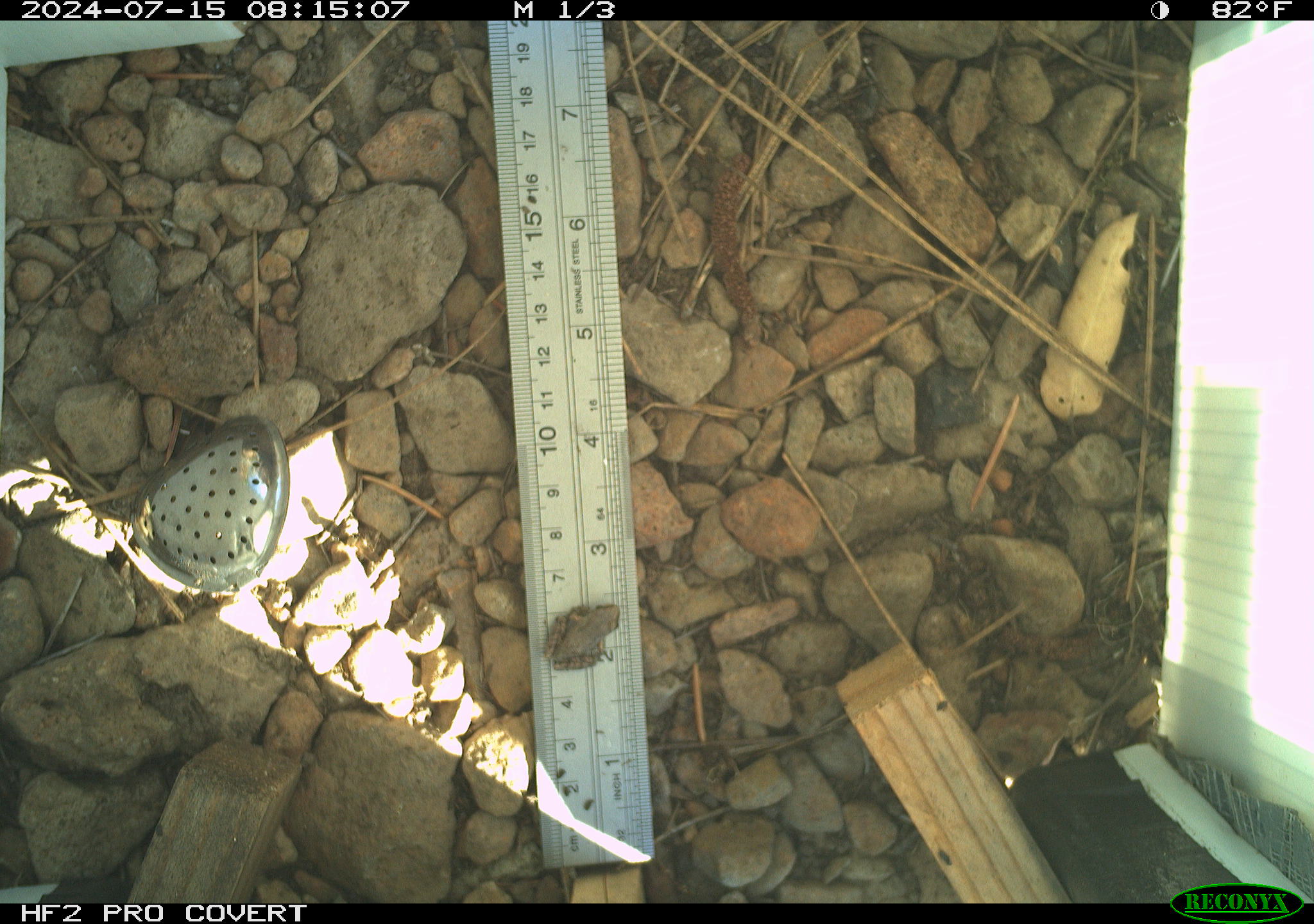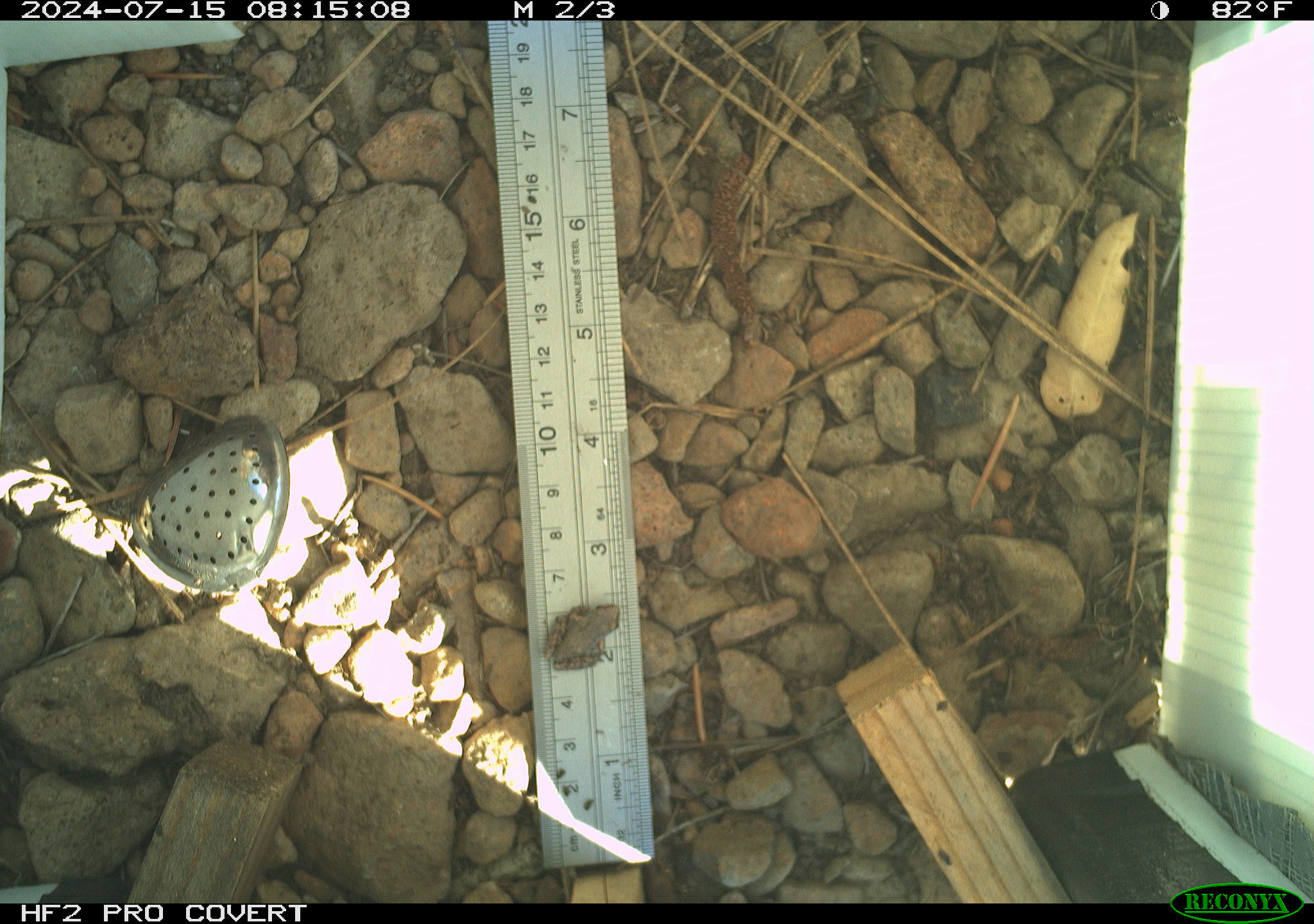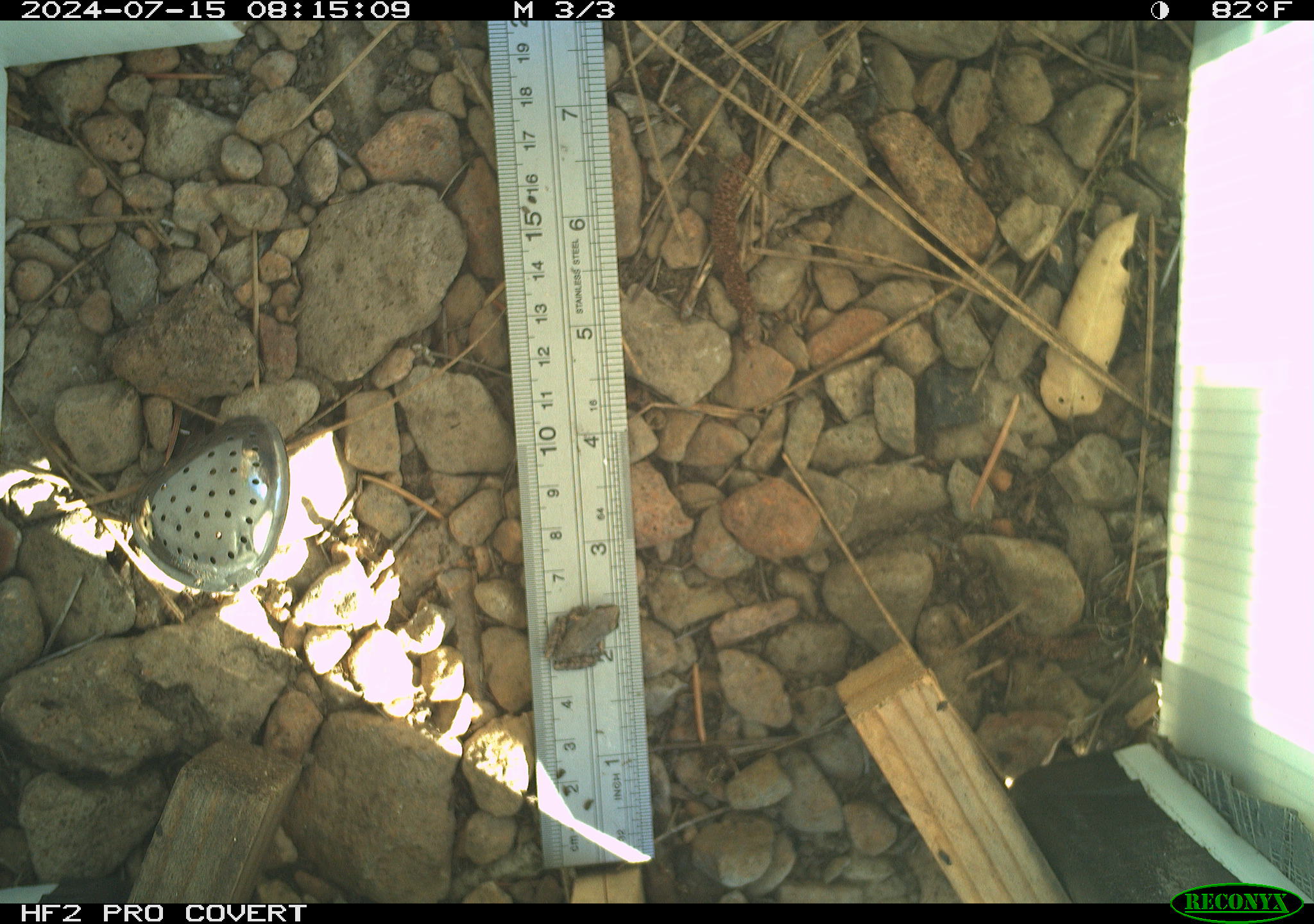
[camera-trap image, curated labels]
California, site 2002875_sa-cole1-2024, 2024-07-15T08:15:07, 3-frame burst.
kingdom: Animalia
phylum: Chordata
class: Amphibia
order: Anura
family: Hylidae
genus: Pseudacris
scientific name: Pseudacris regilla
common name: sierran treefrog